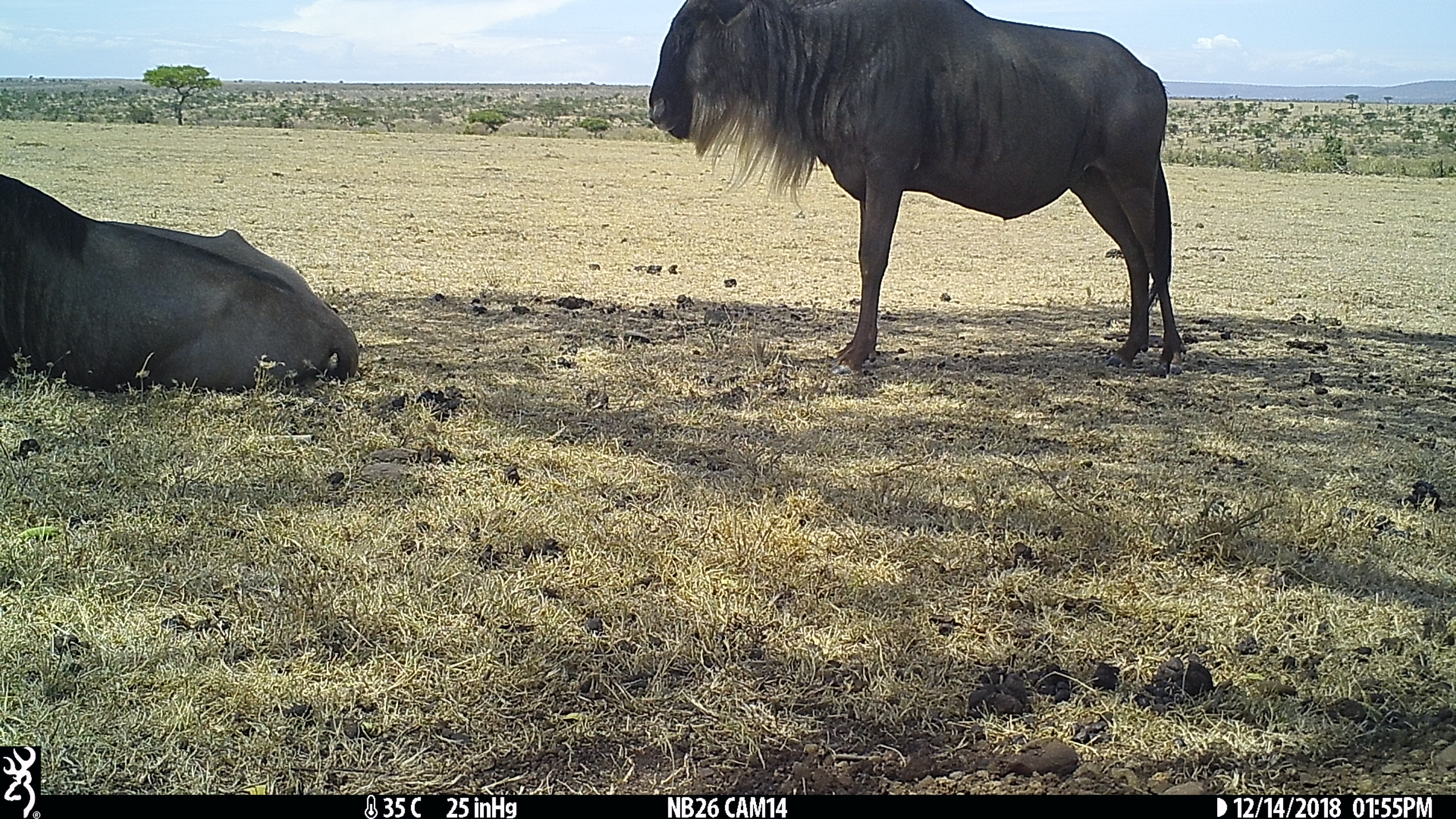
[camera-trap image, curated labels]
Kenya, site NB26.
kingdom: Animalia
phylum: Chordata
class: Mammalia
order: Artiodactyla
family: Bovidae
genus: Connochaetes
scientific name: Connochaetes taurinus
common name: blue wildebeest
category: wildebeest